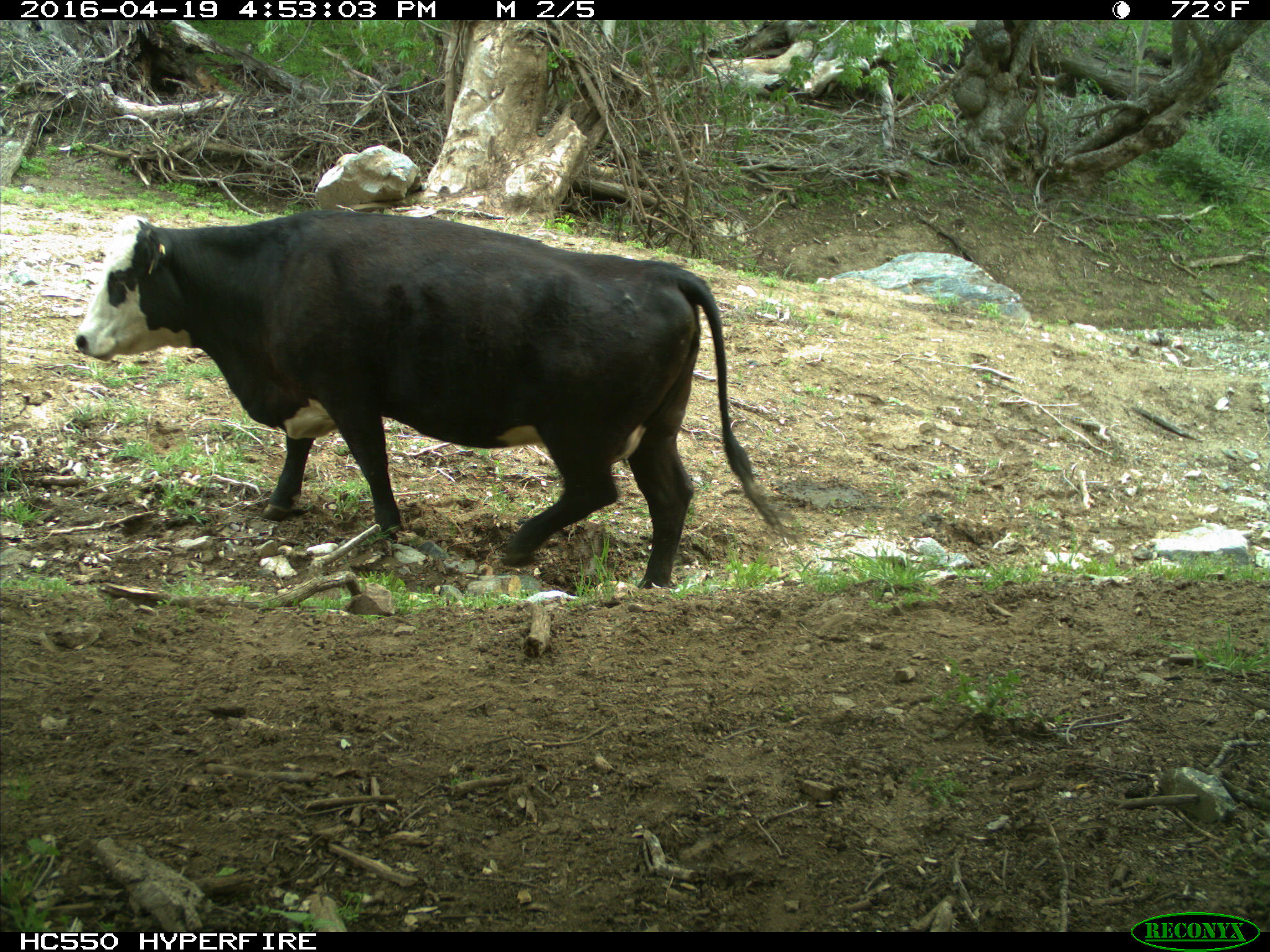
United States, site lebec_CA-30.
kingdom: Animalia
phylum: Chordata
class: Mammalia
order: Artiodactyla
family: Bovidae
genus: Bos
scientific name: Bos taurus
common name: domestic cow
Bos taurus (domestic cow).